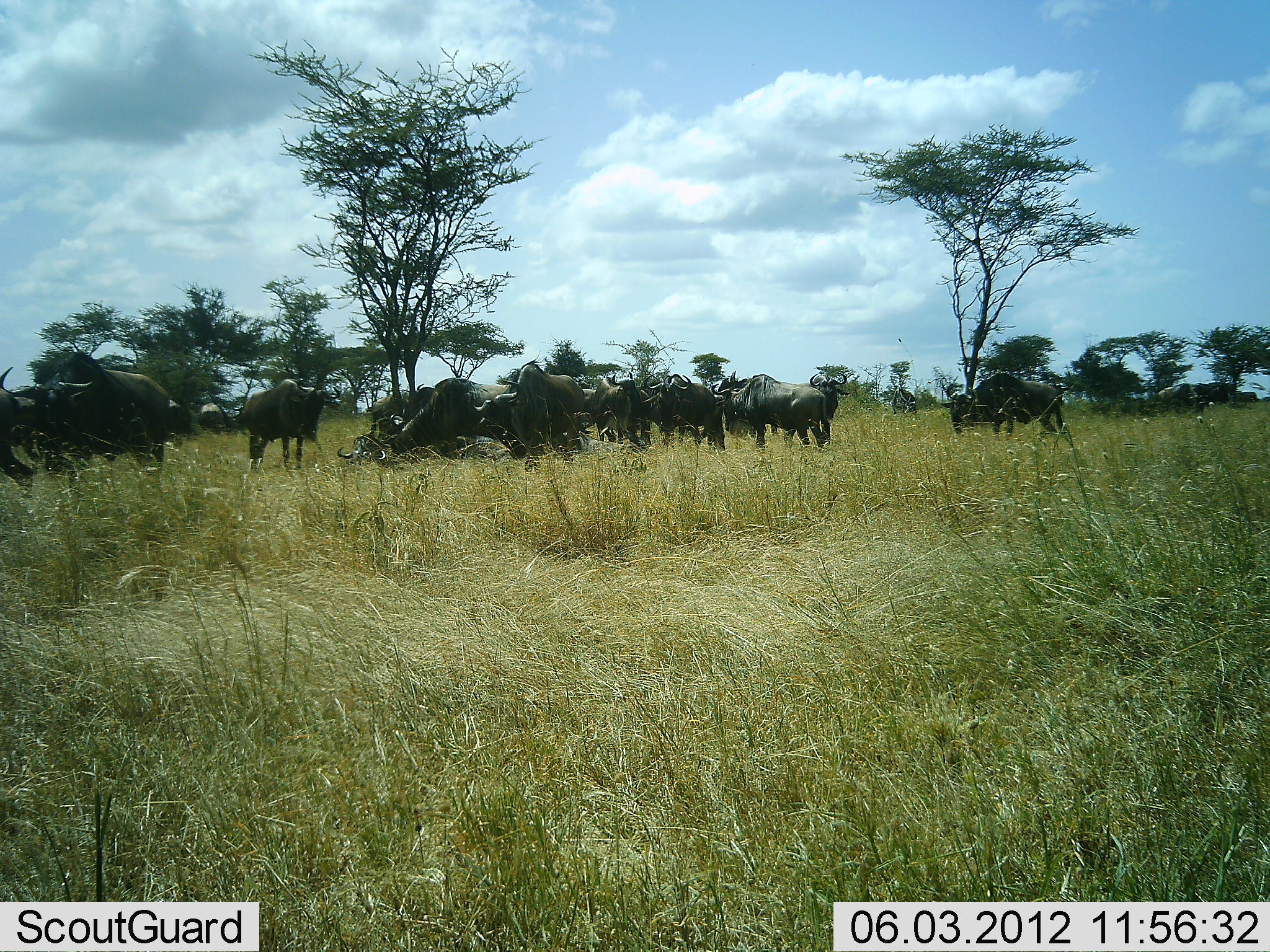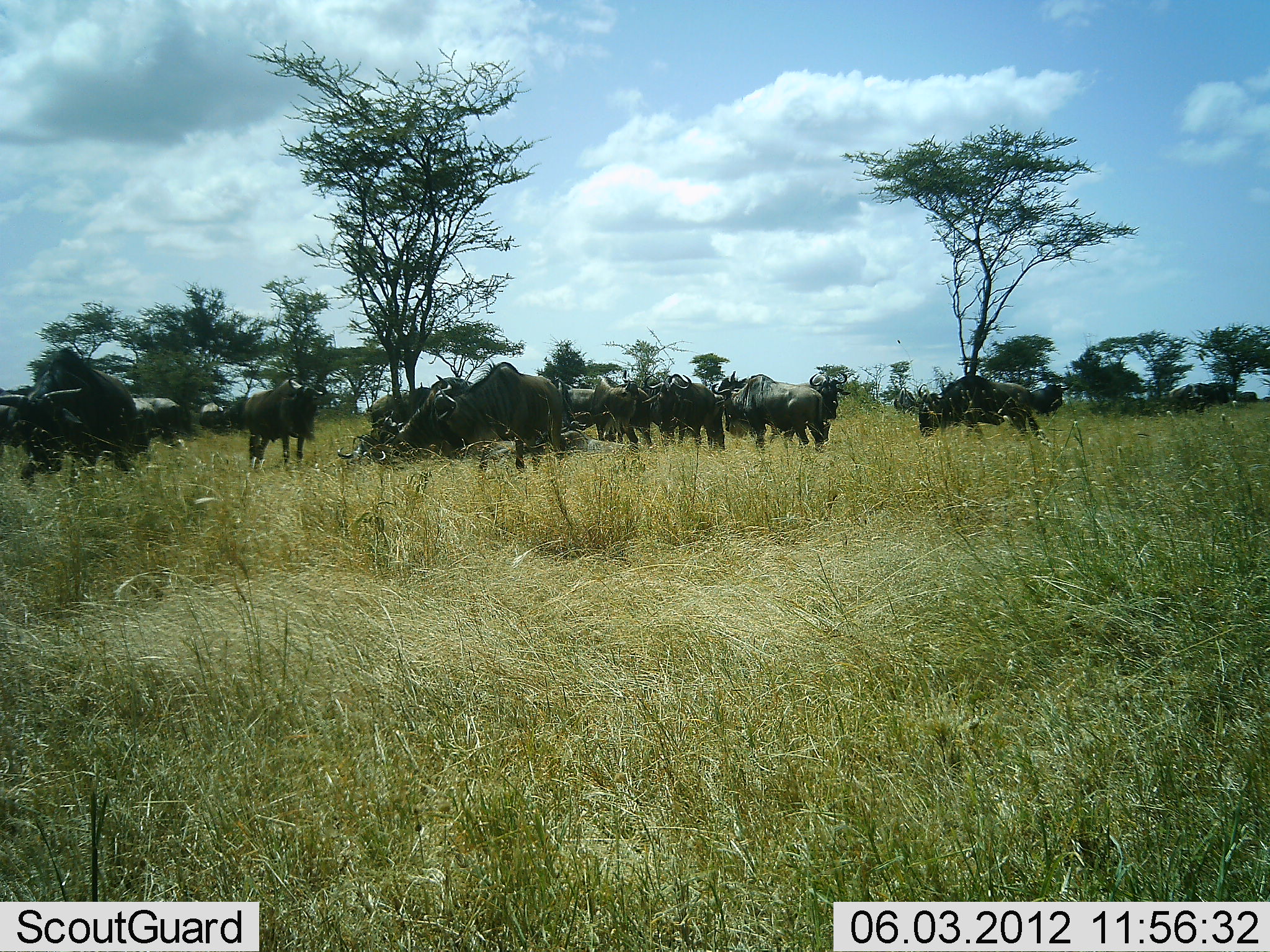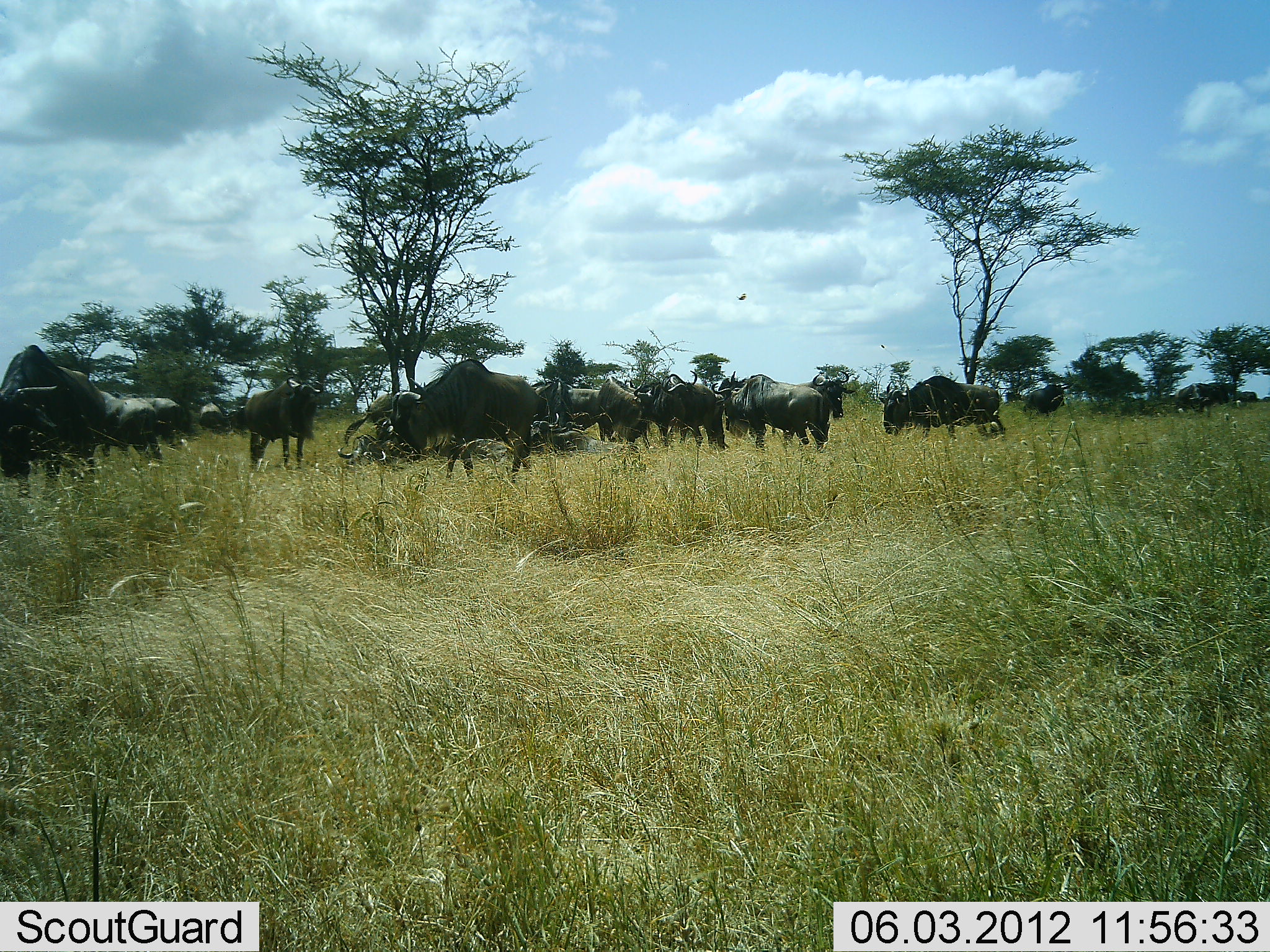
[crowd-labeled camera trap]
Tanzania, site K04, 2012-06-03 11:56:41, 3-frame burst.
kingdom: Animalia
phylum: Chordata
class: Mammalia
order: Artiodactyla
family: Bovidae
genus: Connochaetes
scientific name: Connochaetes taurinus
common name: blue wildebeest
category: wildebeest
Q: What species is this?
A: Wildebeest (blue wildebeest) (Connochaetes taurinus).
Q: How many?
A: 11-50.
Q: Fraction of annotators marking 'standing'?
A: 70%.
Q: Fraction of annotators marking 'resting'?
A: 40%.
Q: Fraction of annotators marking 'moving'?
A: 70%.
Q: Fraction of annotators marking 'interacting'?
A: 0%.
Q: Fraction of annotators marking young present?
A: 0%.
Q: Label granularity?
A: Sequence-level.